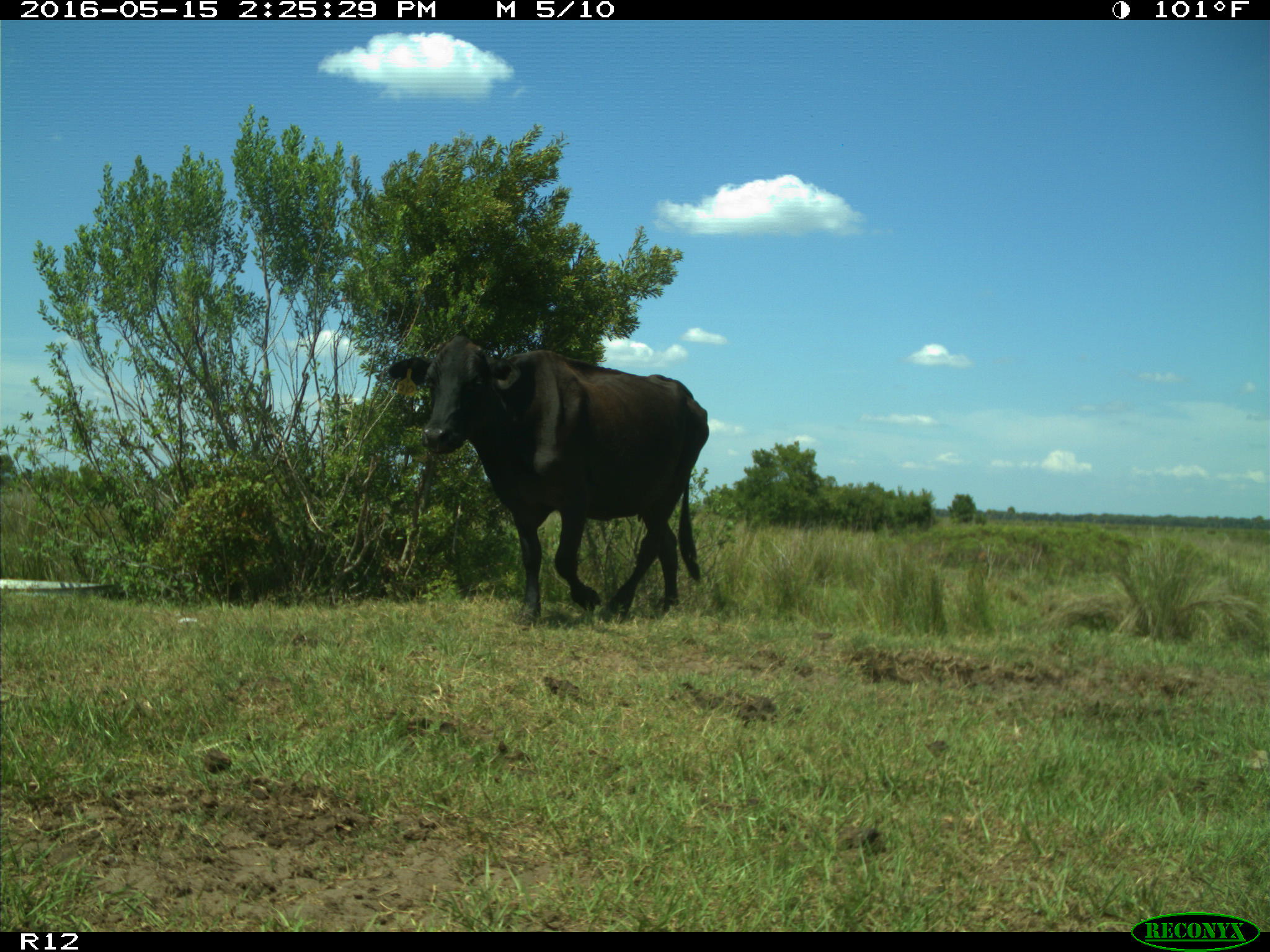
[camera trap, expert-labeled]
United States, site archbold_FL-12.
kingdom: Animalia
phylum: Chordata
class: Mammalia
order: Artiodactyla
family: Bovidae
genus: Bos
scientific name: Bos taurus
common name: domestic cow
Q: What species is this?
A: Bos taurus (domestic cow).